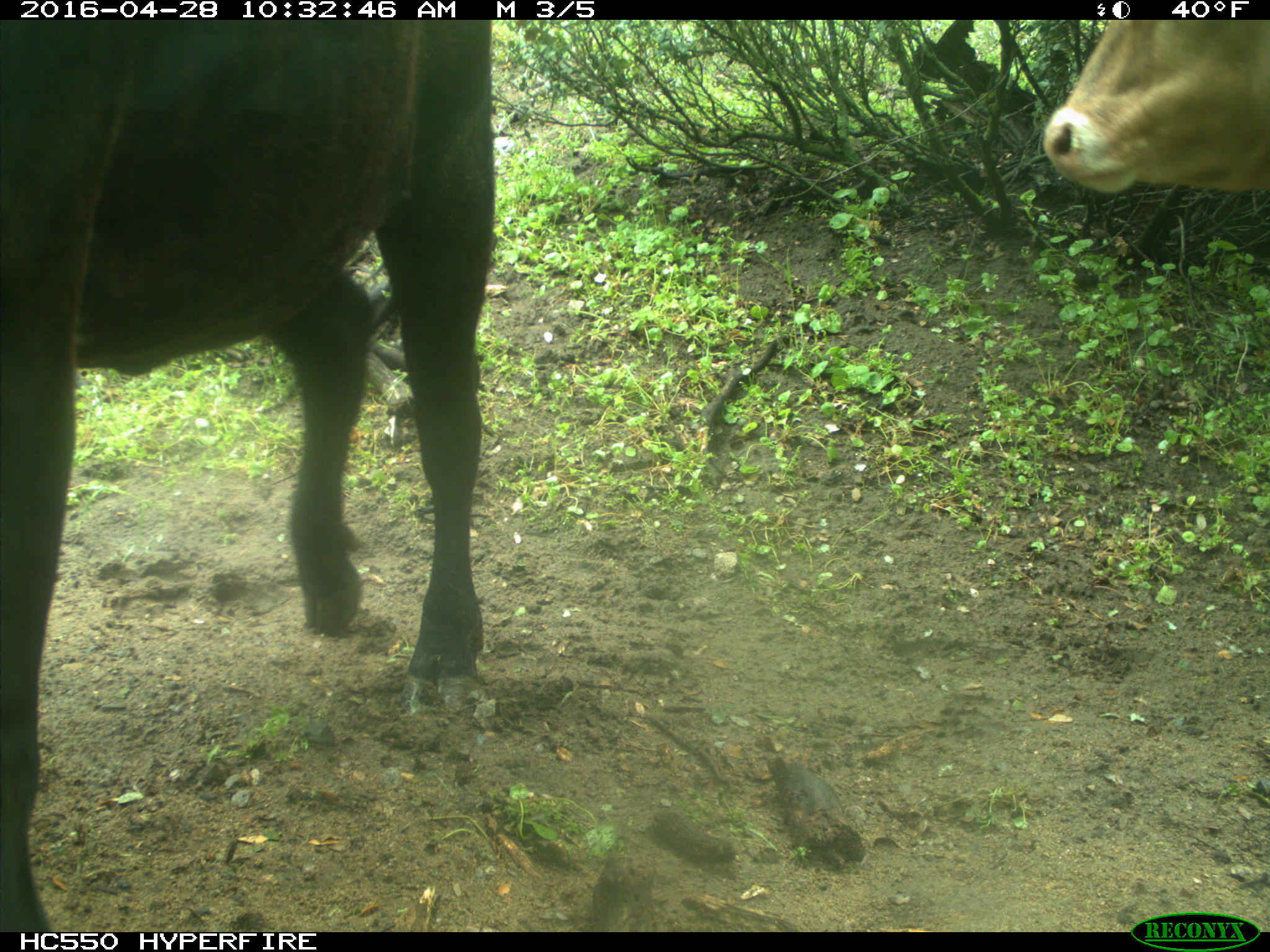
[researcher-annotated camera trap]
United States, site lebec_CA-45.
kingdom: Animalia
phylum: Chordata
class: Mammalia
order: Artiodactyla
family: Bovidae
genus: Bos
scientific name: Bos taurus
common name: domestic cow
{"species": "Bos taurus (domestic cow)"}